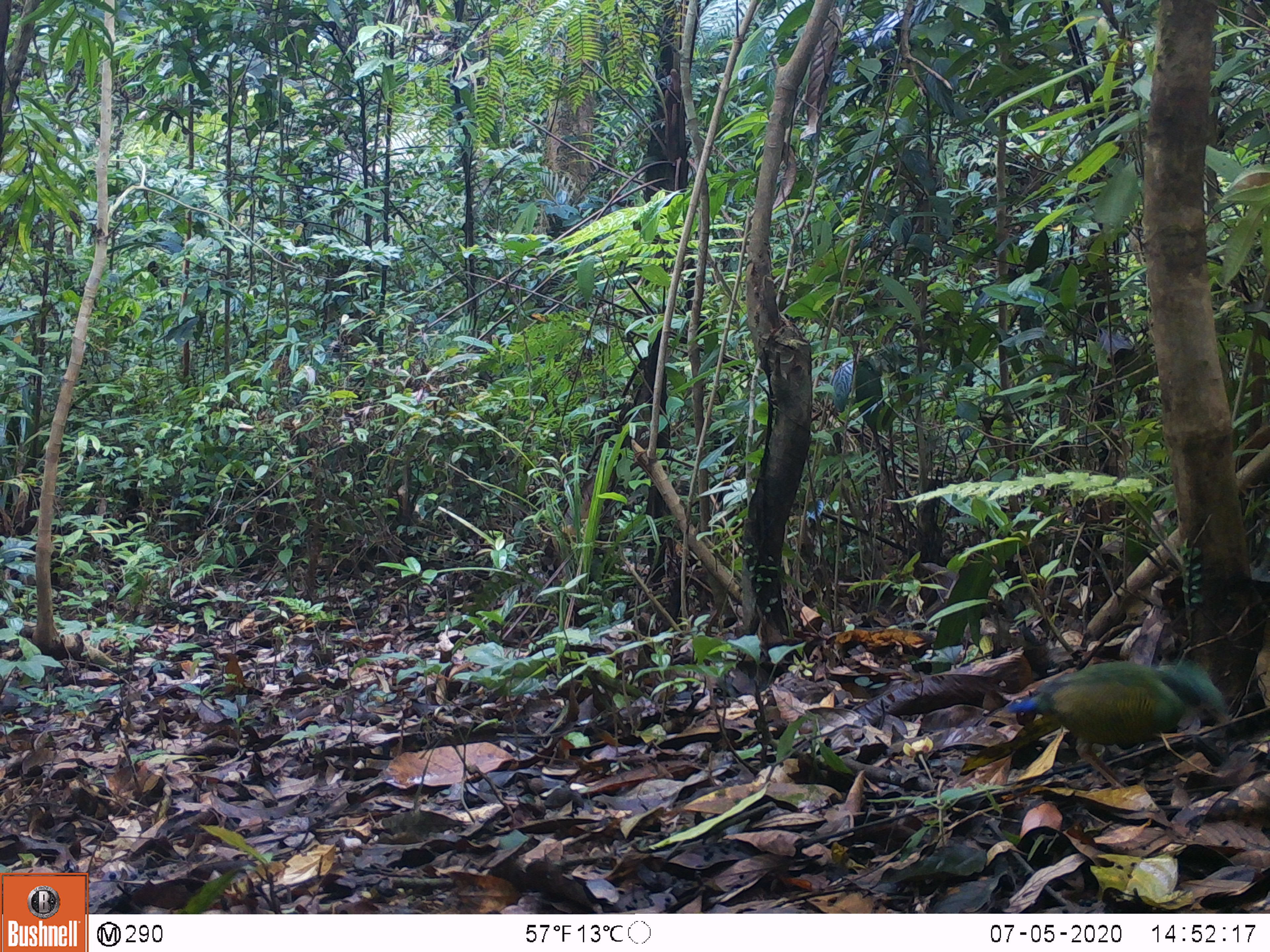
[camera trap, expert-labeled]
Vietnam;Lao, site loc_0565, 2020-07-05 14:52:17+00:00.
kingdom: Animalia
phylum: Chordata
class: Aves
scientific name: Aves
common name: bird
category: unidentified bird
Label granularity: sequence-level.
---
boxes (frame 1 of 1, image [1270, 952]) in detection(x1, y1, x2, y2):
unidentified bird: detection(1003, 658, 1235, 790)